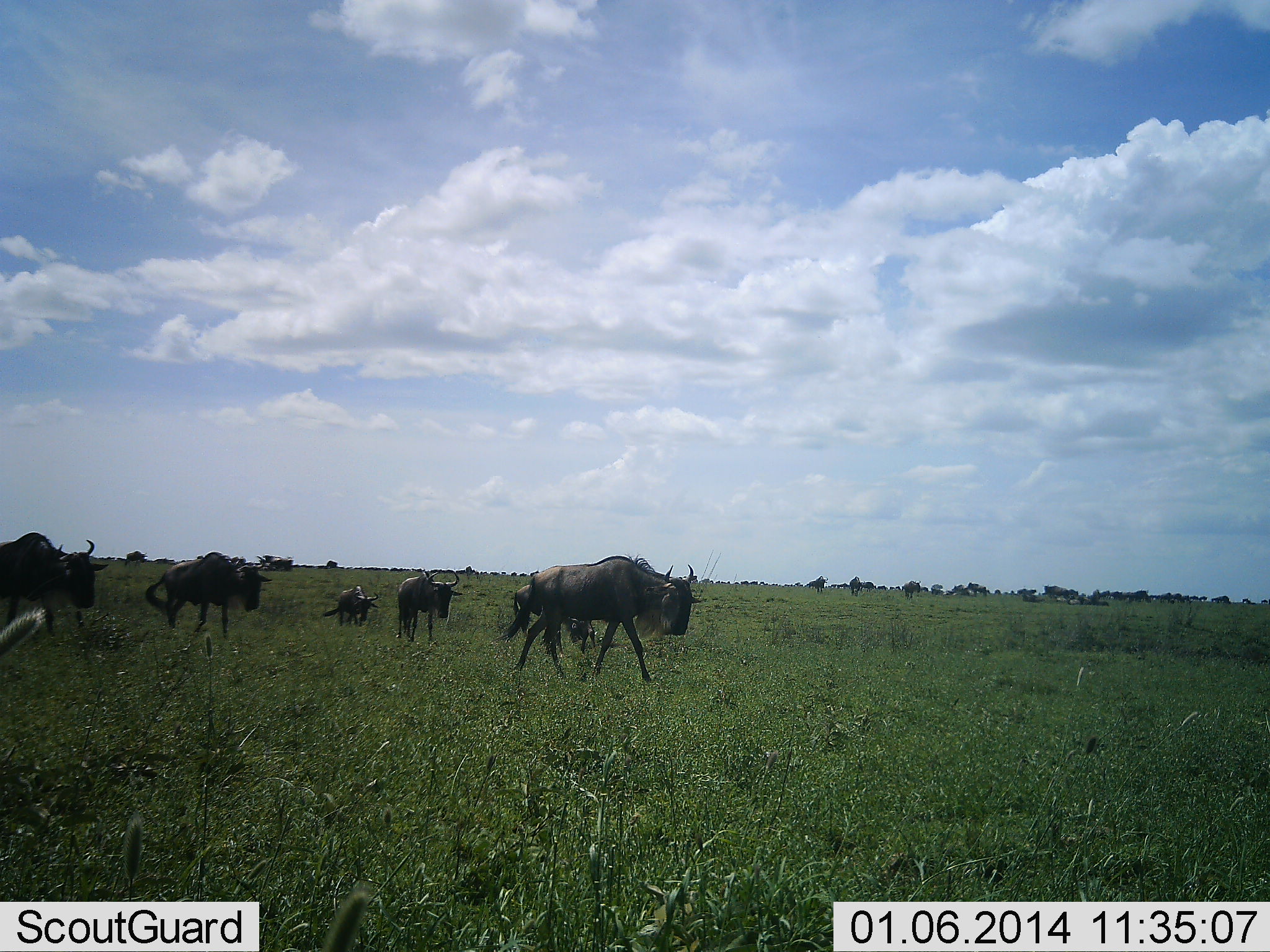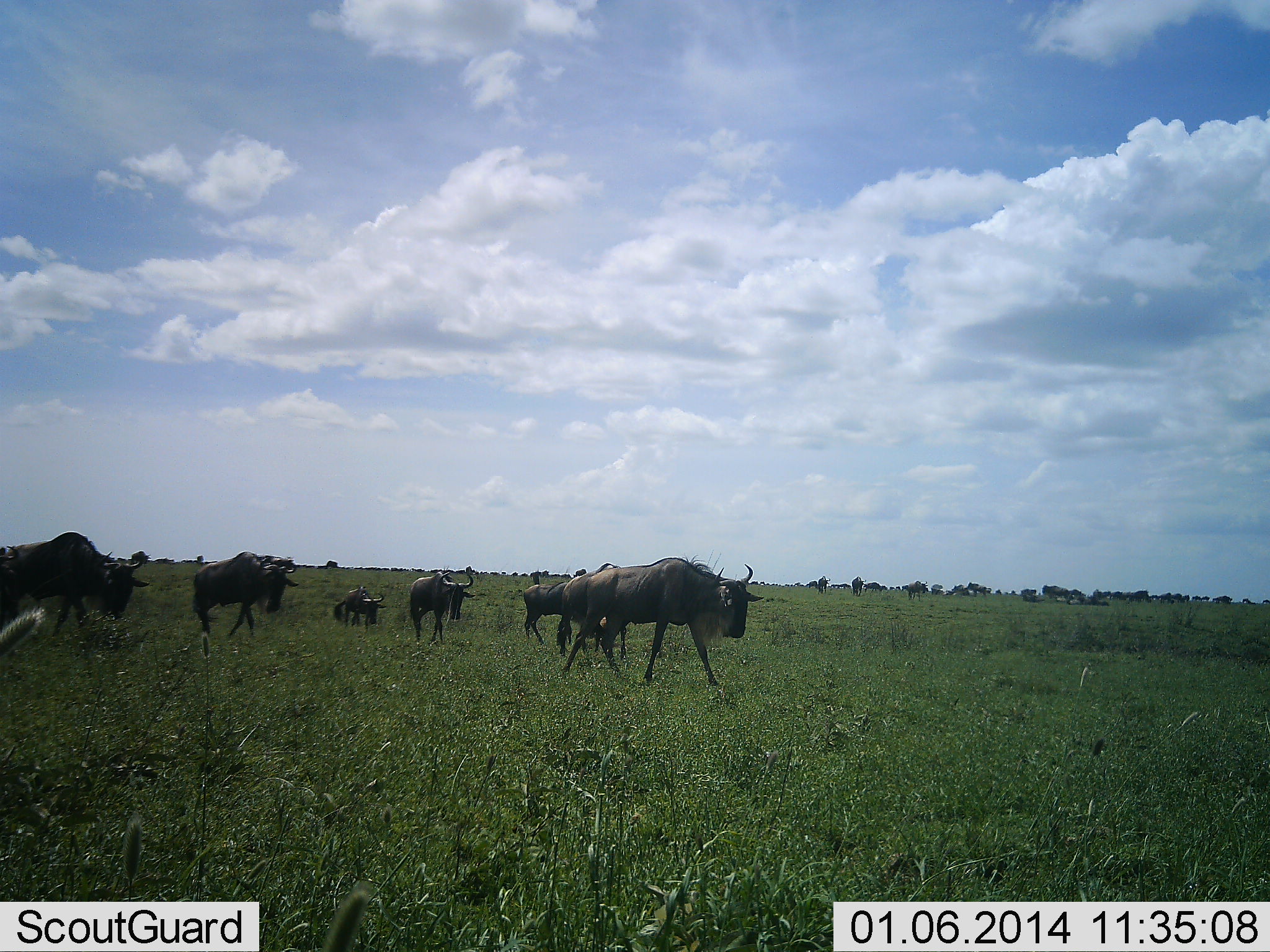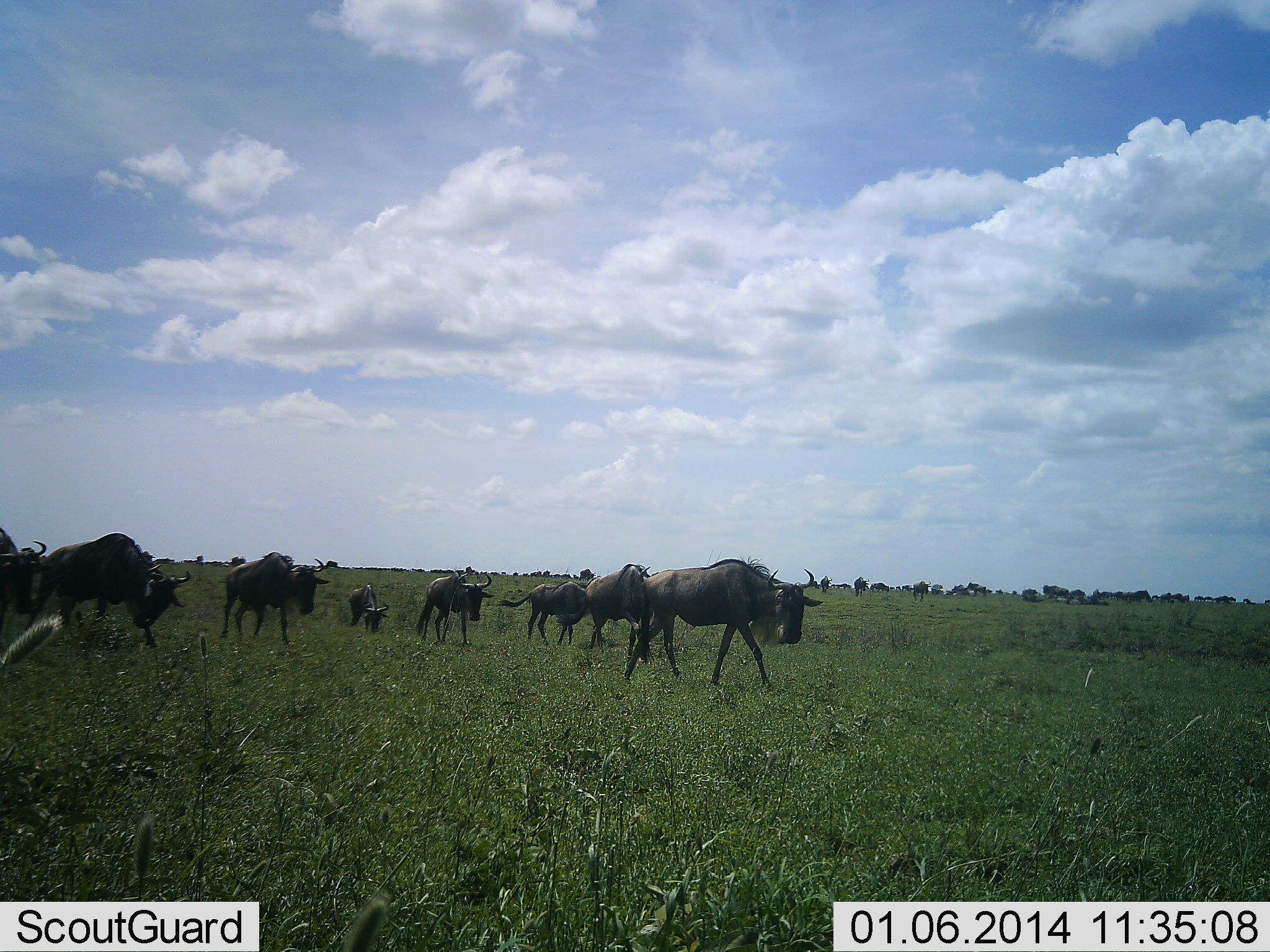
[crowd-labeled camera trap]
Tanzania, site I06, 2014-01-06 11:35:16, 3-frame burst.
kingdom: Animalia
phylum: Chordata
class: Mammalia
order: Artiodactyla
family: Bovidae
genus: Connochaetes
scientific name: Connochaetes taurinus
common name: blue wildebeest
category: wildebeest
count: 8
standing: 0%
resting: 0%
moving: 100%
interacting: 0%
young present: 20%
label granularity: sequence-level